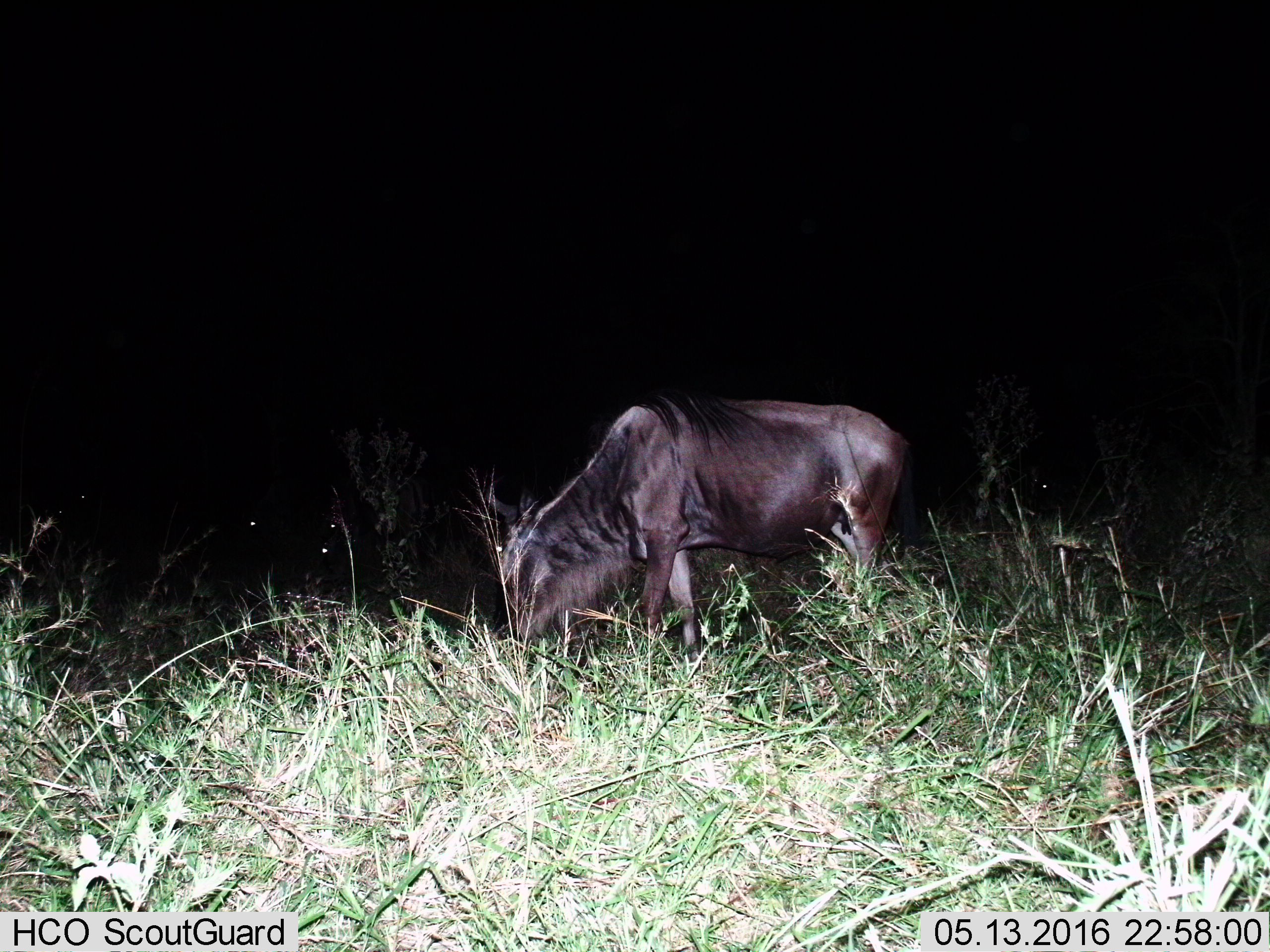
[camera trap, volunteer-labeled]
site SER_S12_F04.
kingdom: Animalia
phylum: Chordata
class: Mammalia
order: Artiodactyla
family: Bovidae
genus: Connochaetes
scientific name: Connochaetes taurinus taurinus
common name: blue wildebeest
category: wildebeestblue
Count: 1.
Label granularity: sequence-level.